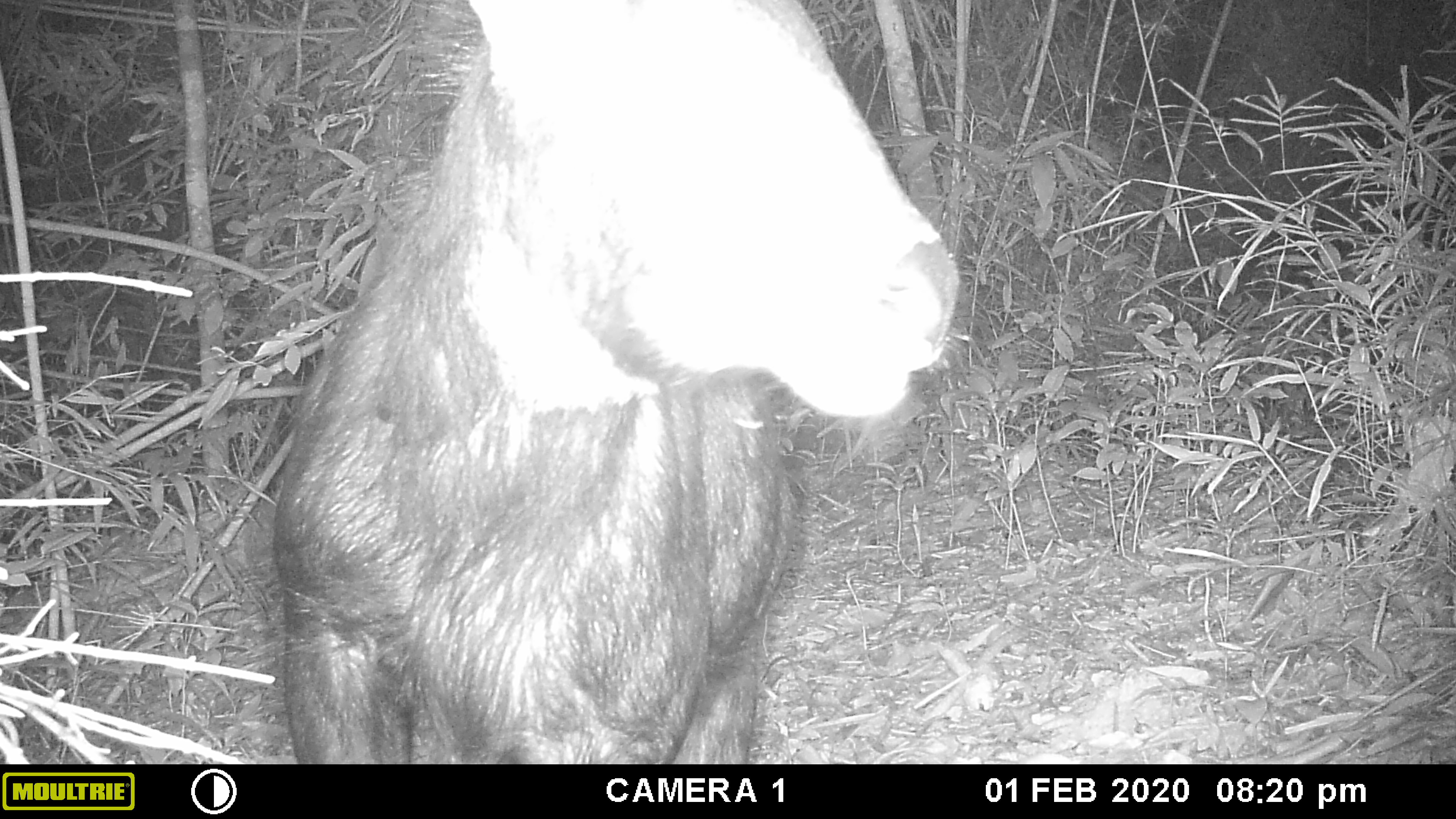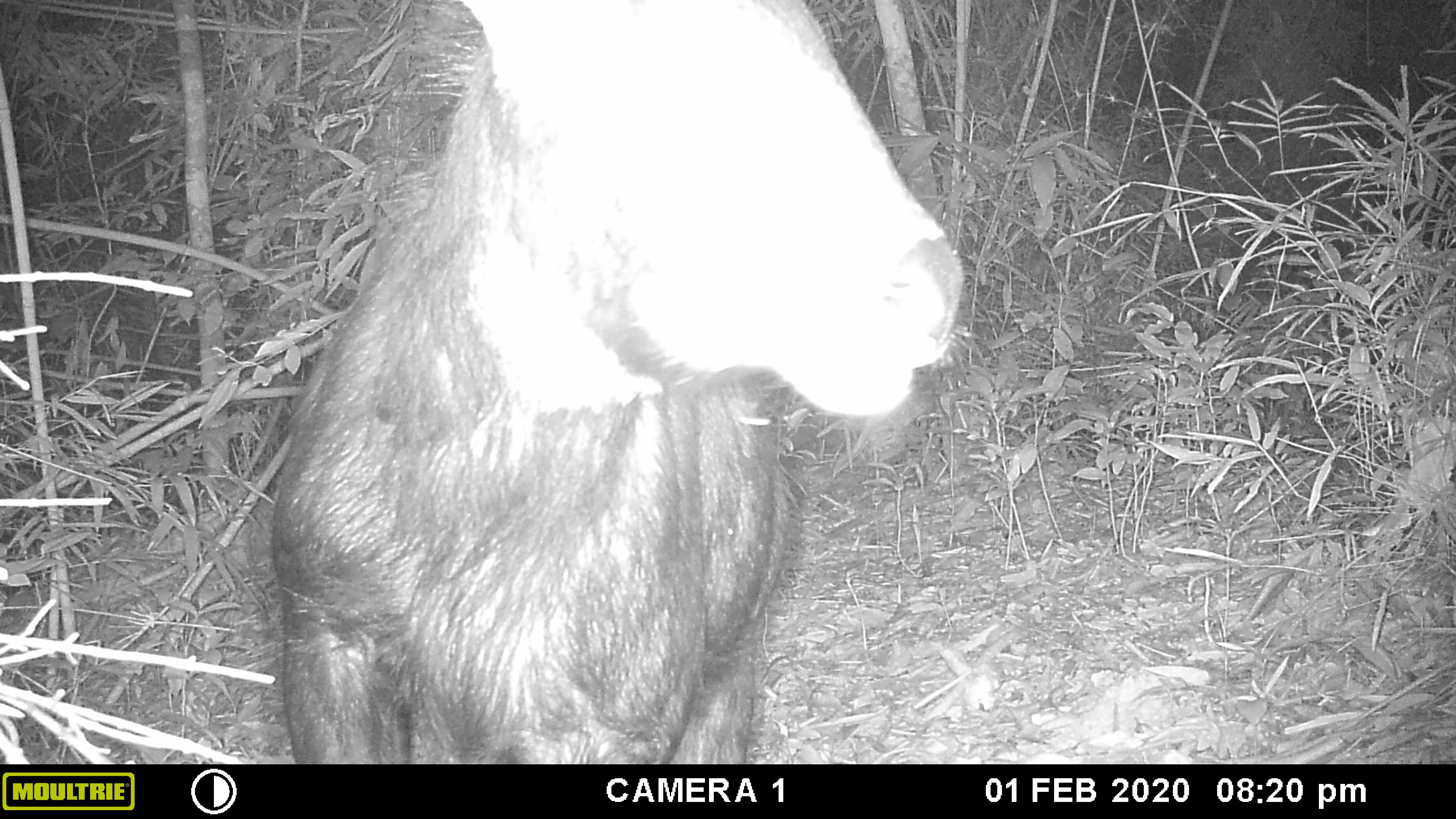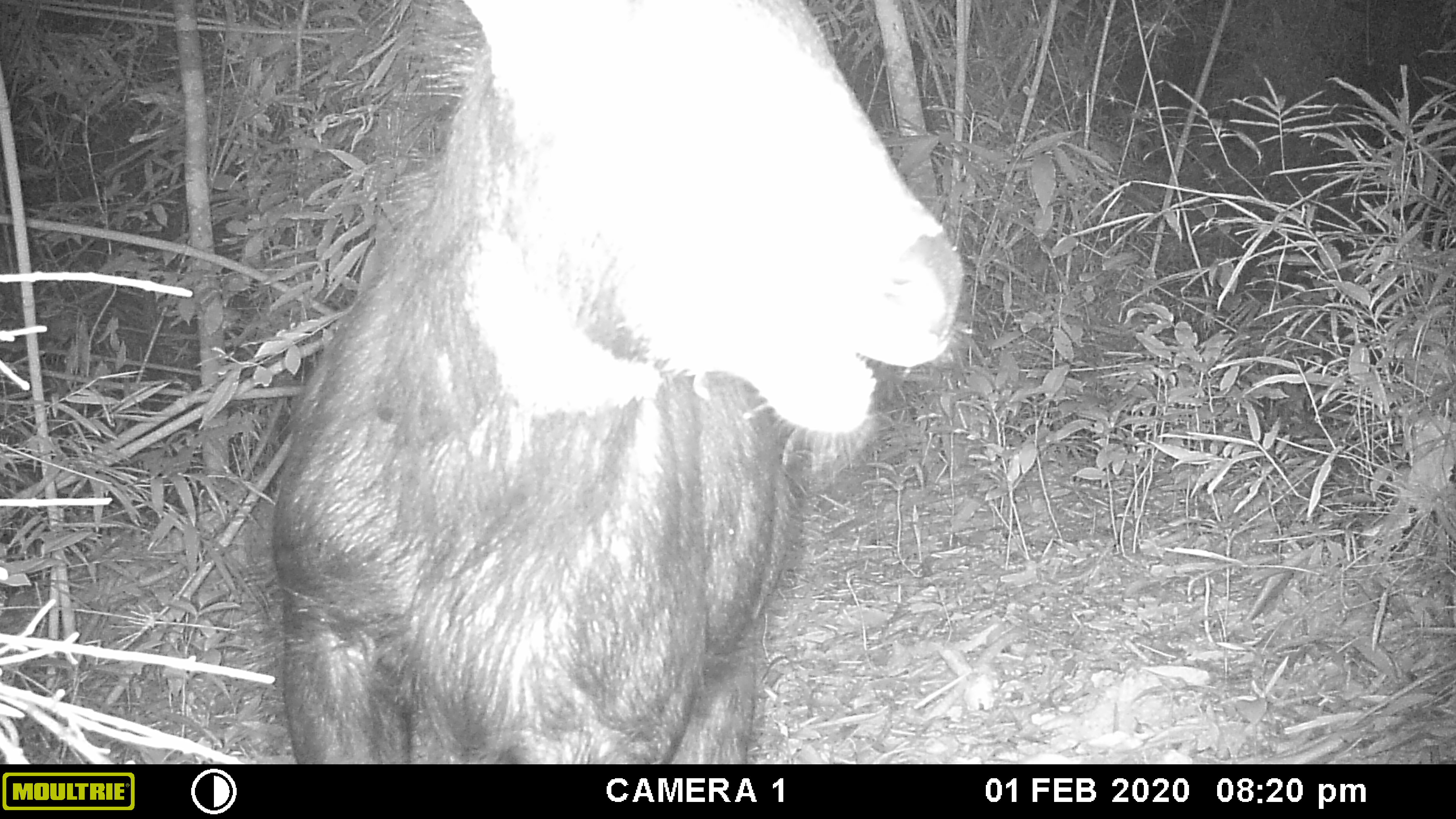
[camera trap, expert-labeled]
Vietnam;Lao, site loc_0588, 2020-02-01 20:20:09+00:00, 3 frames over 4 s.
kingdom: Animalia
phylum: Chordata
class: Mammalia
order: Artiodactyla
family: Bovidae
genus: Capricornis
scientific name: Capricornis sumatraensis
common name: chinese serow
Chinese serow (Capricornis sumatraensis). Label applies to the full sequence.